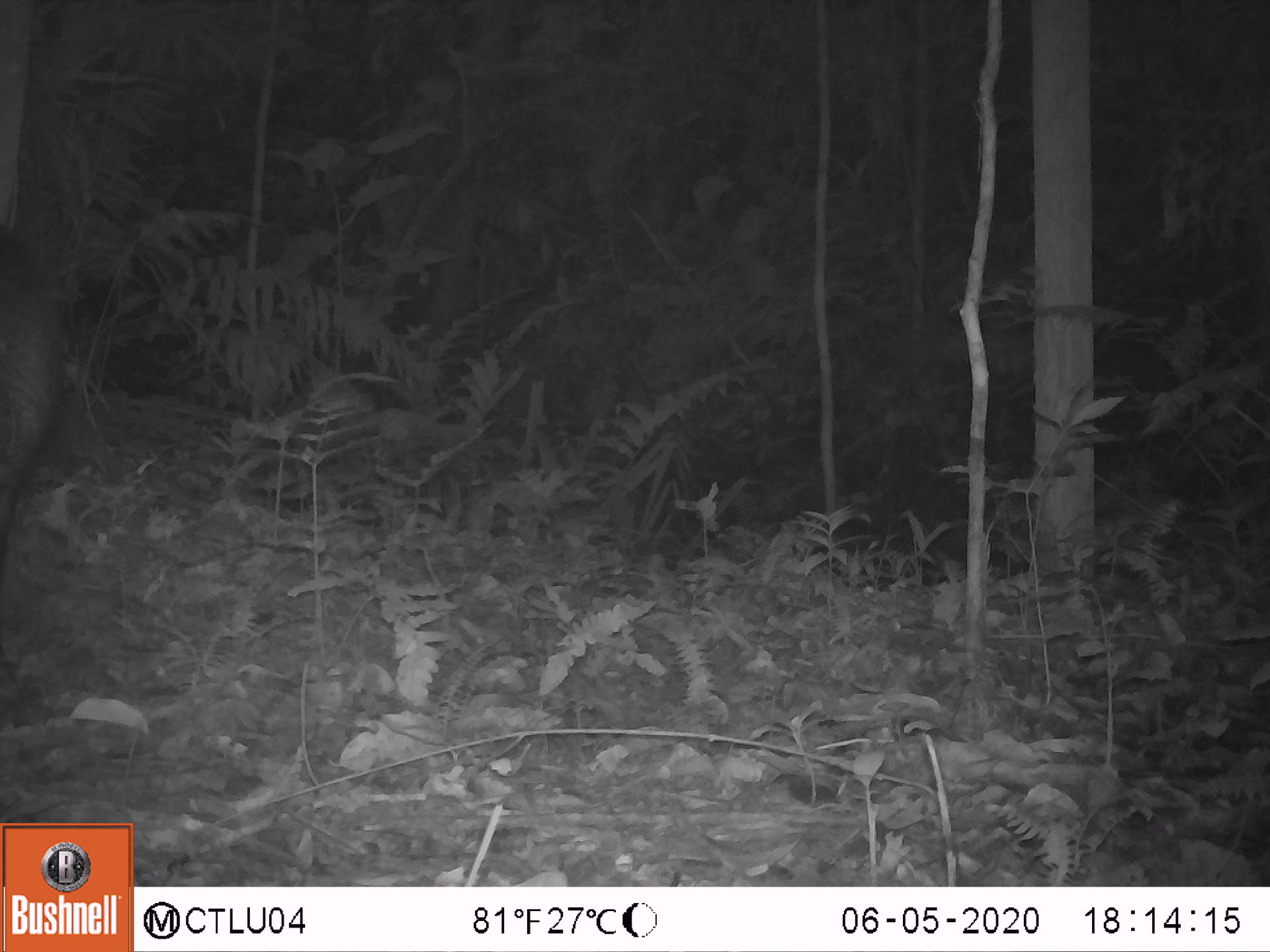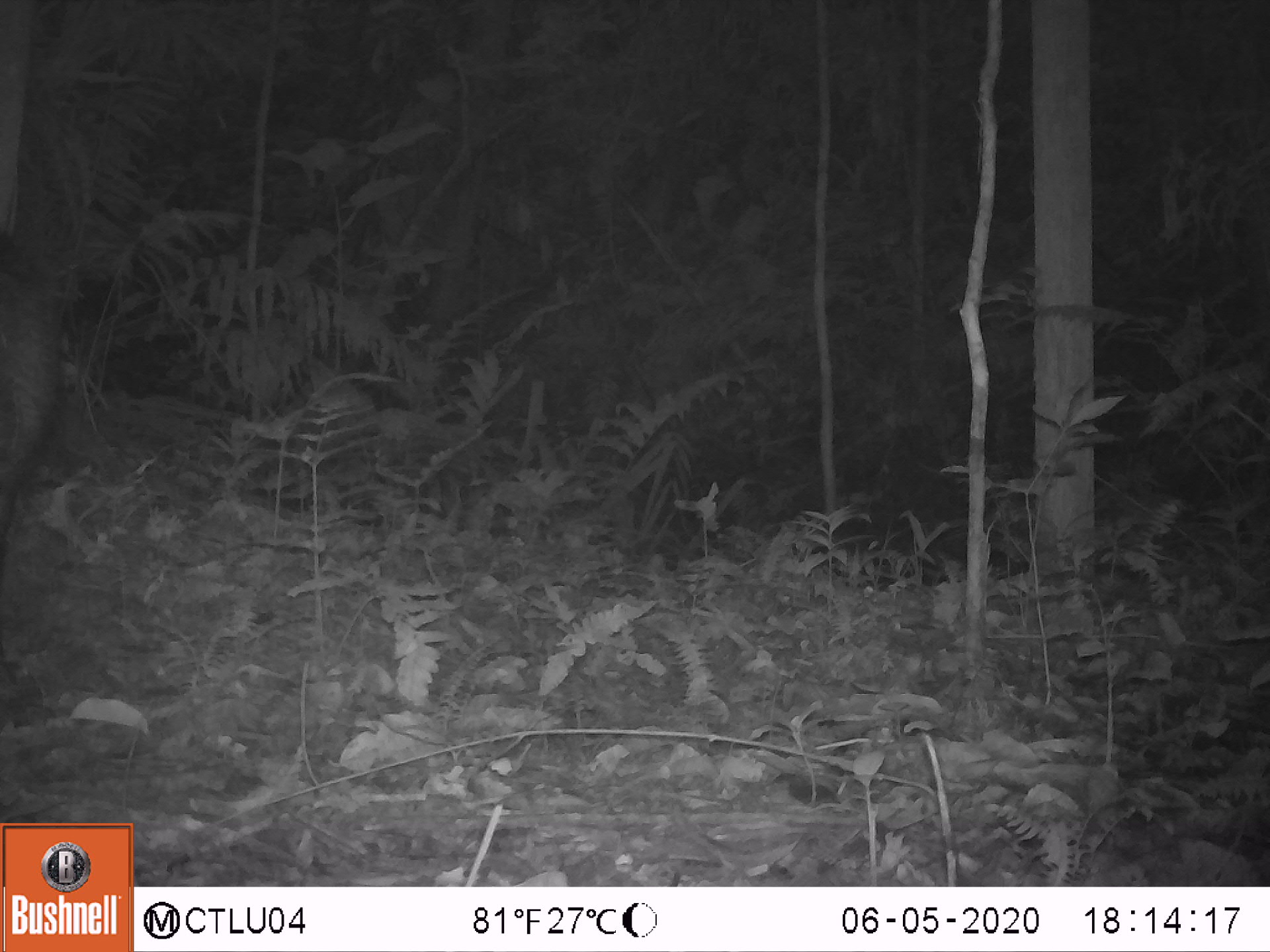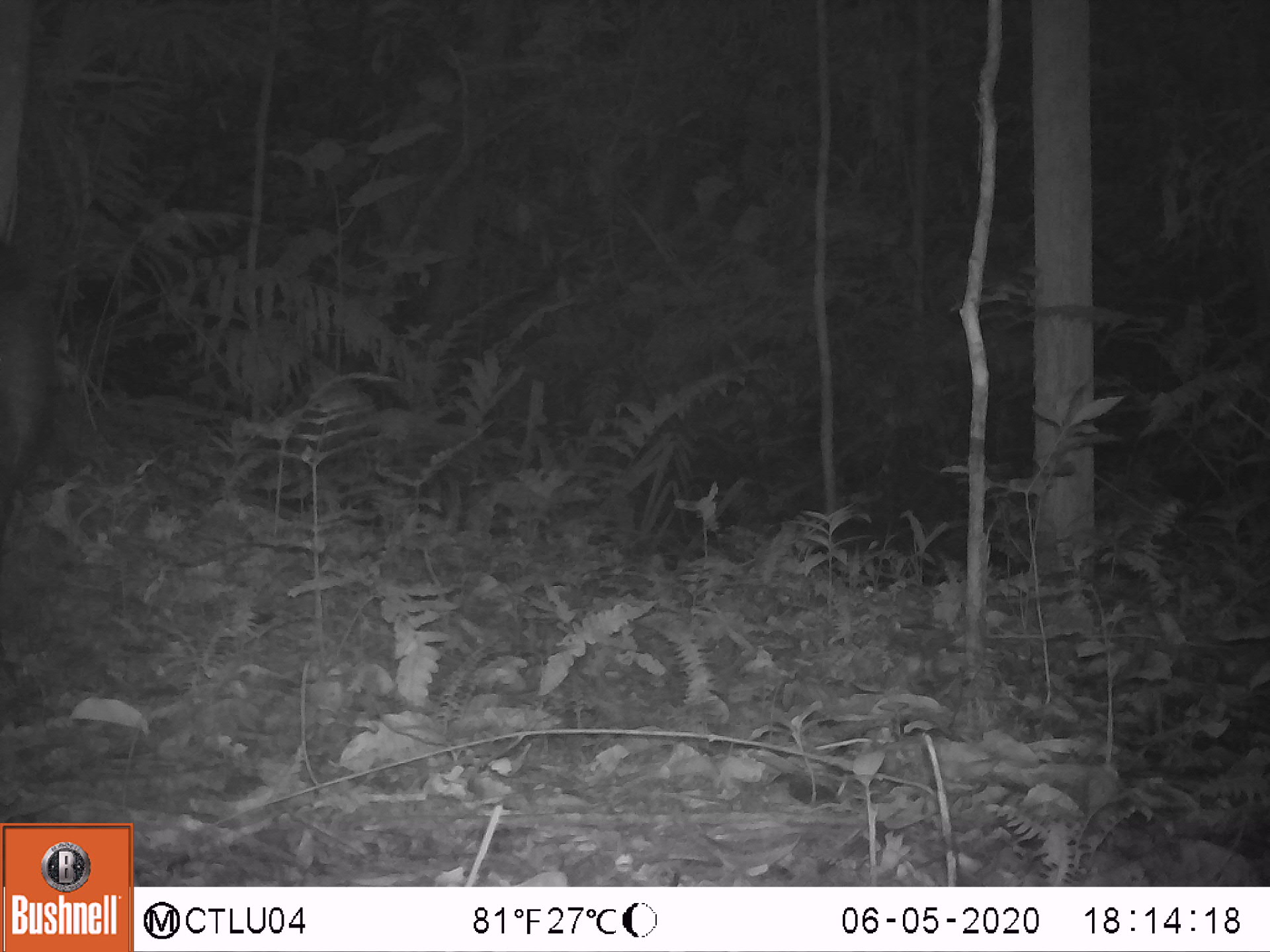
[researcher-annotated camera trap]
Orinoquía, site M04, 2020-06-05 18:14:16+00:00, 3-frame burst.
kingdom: Animalia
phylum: Chordata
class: Mammalia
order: Artiodactyla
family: Tayassuidae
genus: Tayassu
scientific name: Tayassu pecari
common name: white-lipped peccary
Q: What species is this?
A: White-lipped peccary (Tayassu pecari).